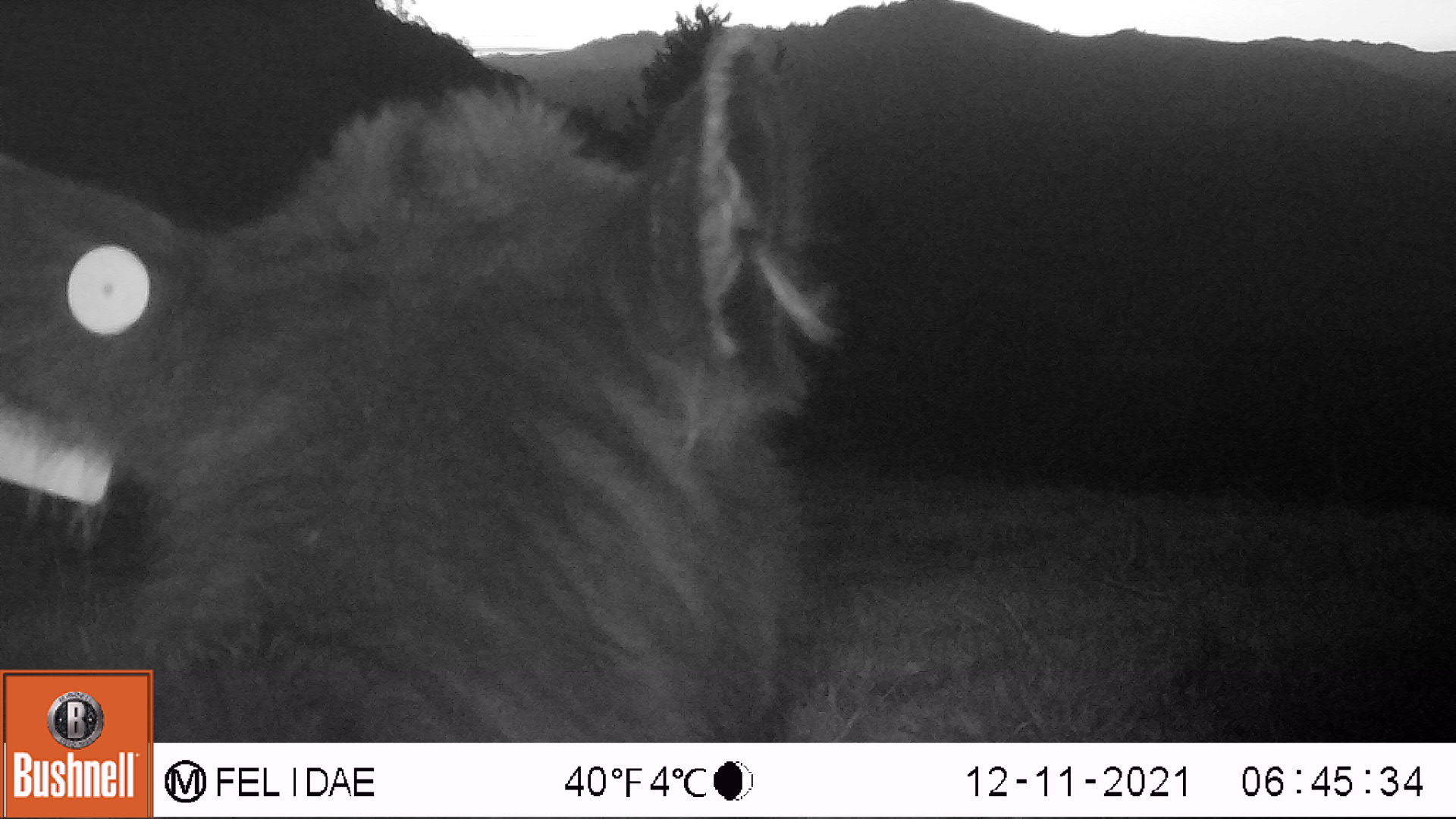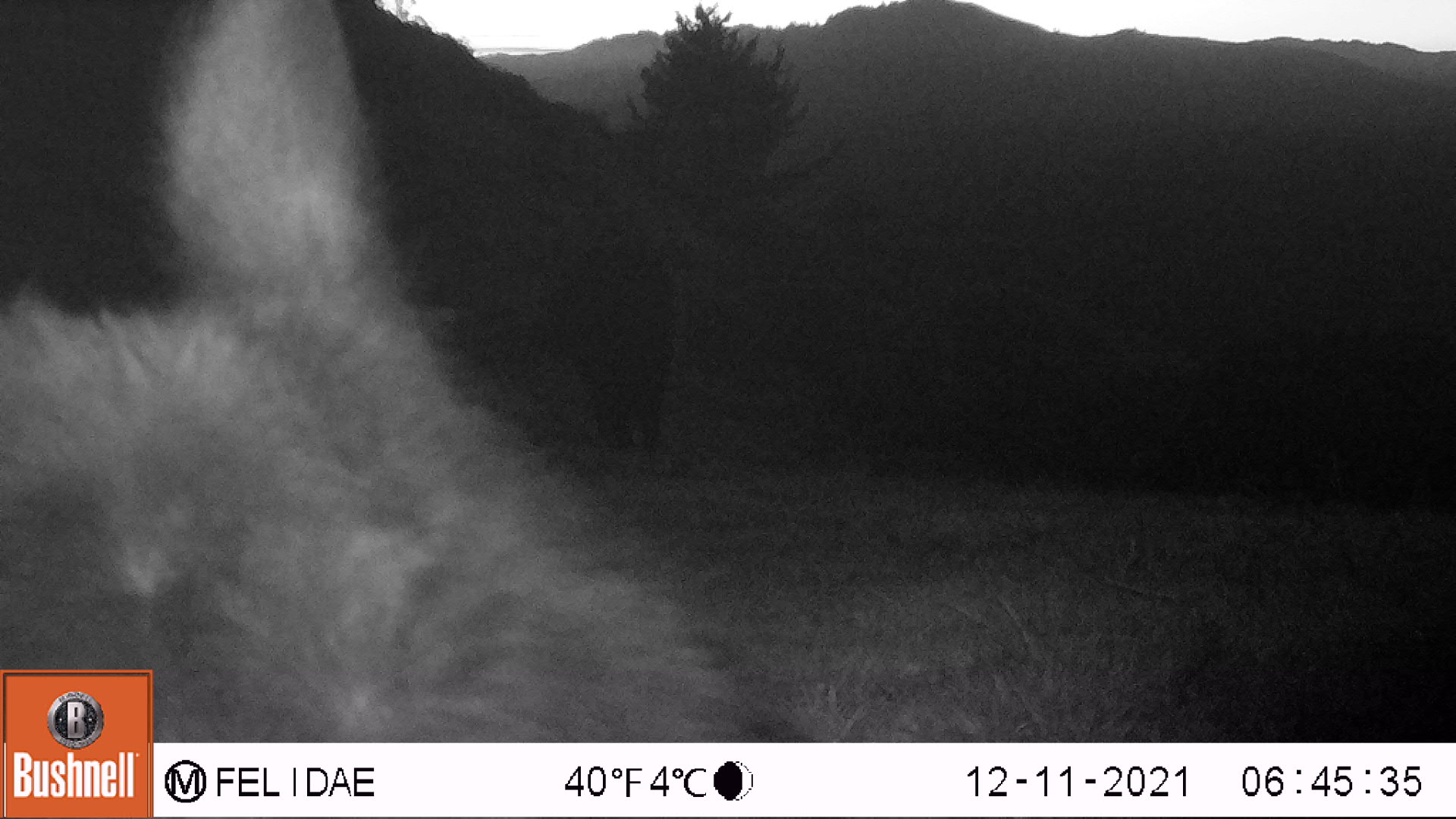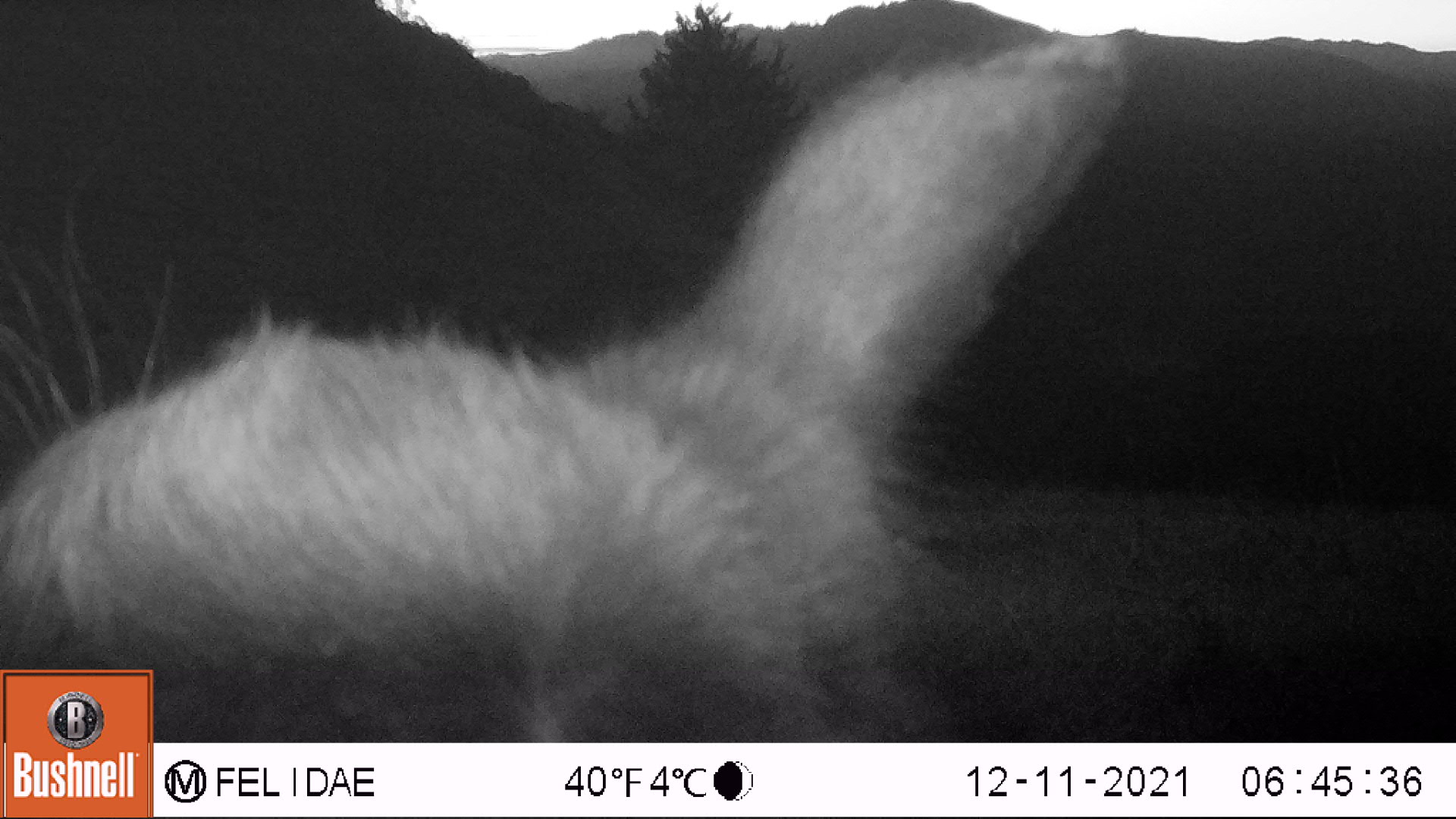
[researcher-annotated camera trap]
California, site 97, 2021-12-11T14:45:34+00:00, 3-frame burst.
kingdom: Animalia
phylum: Chordata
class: Mammalia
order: Artiodactyla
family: Bovidae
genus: Bos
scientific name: Bos taurus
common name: domestic cattle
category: cattle